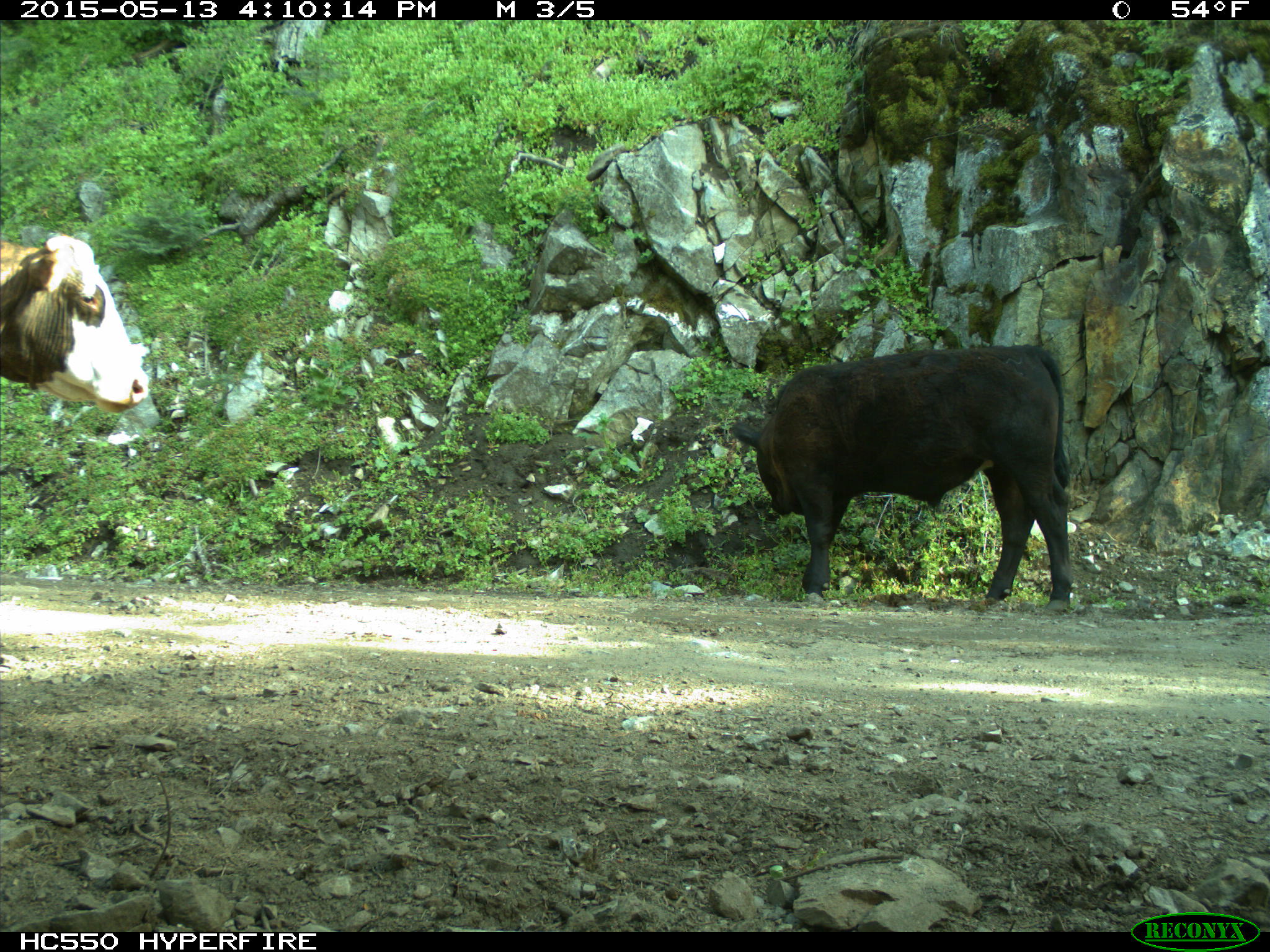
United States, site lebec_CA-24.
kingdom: Animalia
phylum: Chordata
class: Mammalia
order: Artiodactyla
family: Bovidae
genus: Bos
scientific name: Bos taurus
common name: domestic cow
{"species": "Bos taurus (domestic cow)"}